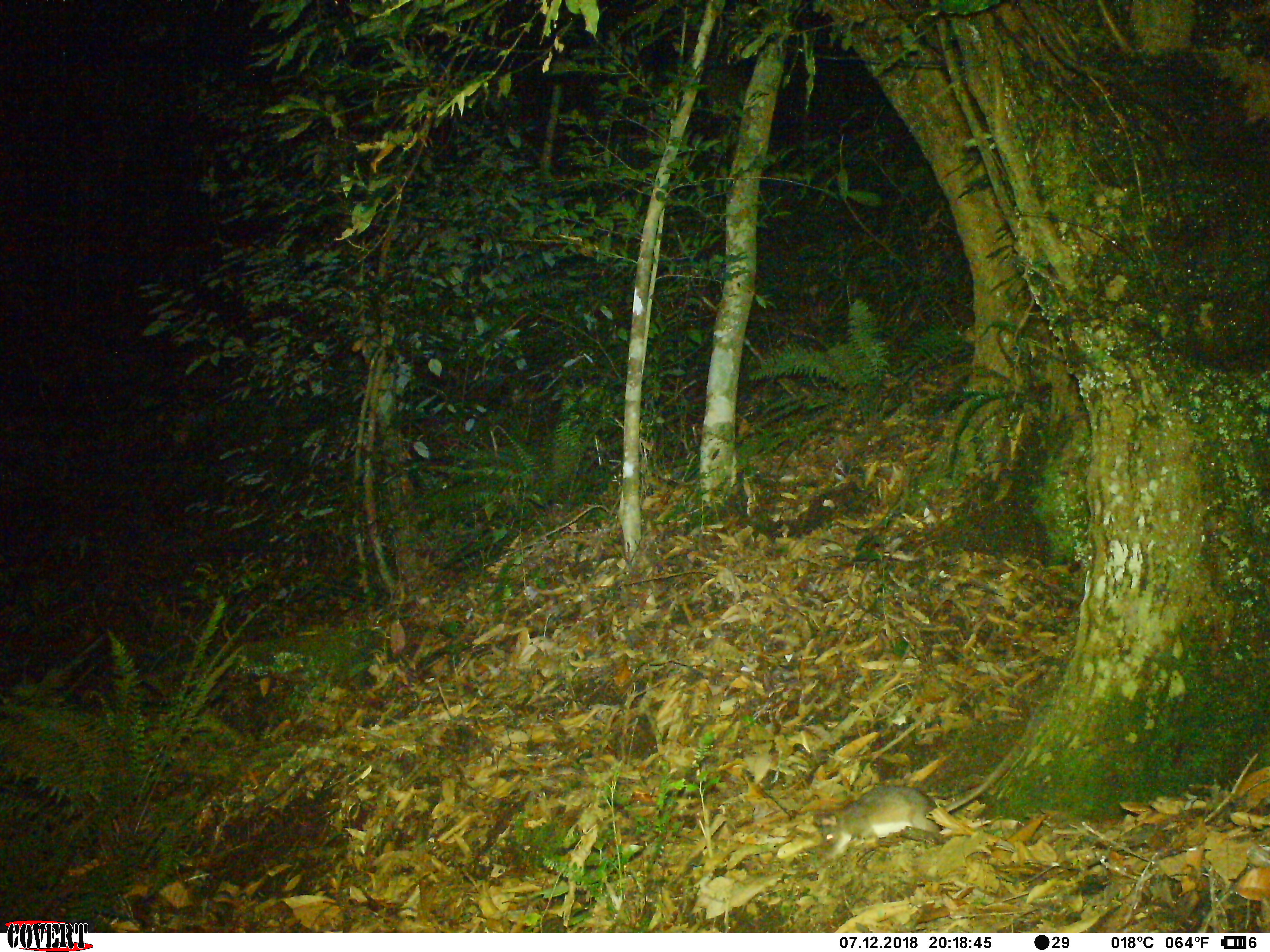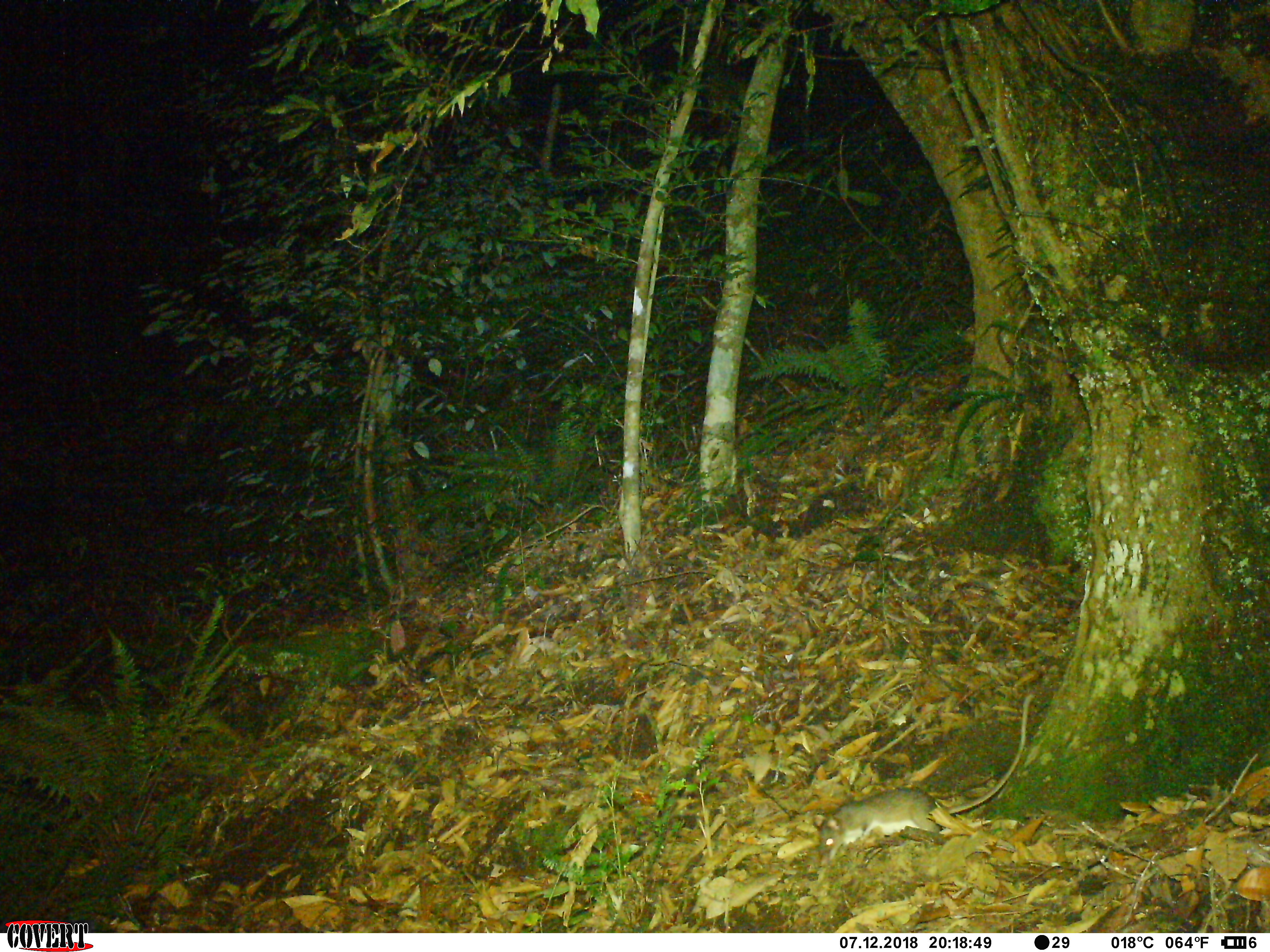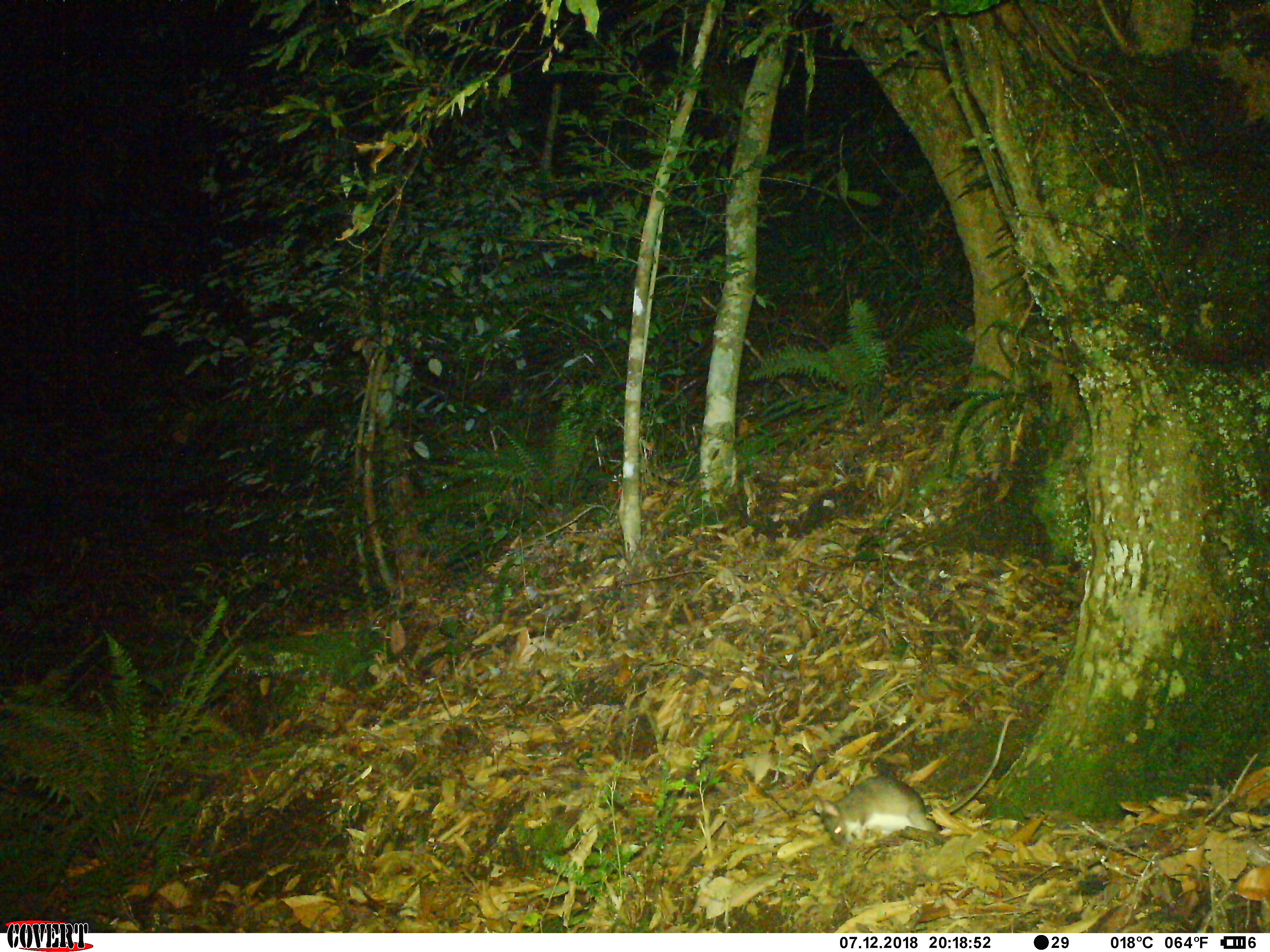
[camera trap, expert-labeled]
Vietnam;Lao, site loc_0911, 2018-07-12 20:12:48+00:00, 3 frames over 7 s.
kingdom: Animalia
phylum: Chordata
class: Mammalia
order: Rodentia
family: Muridae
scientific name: Muridae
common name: old-world mice and rats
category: unidentified murid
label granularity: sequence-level